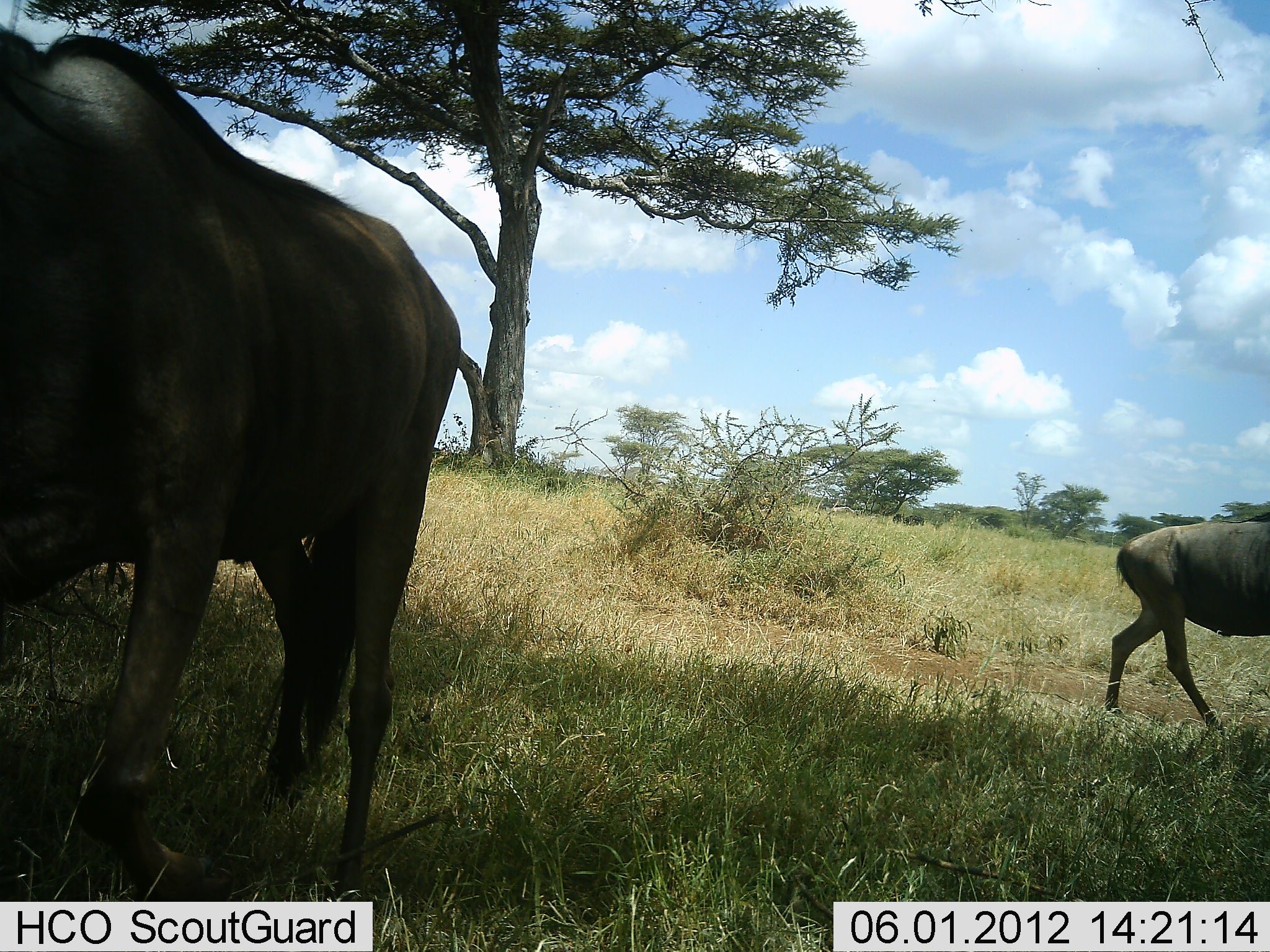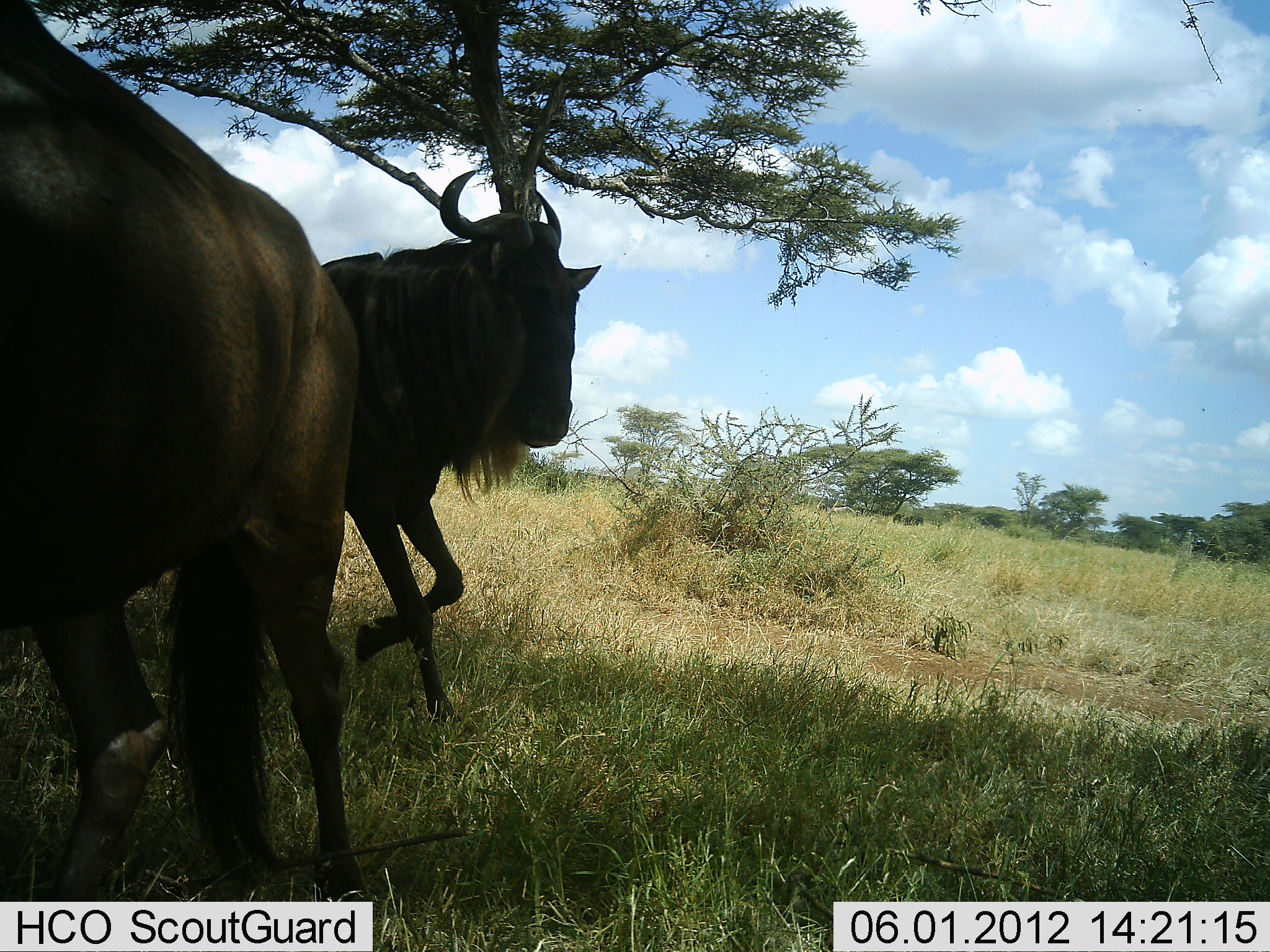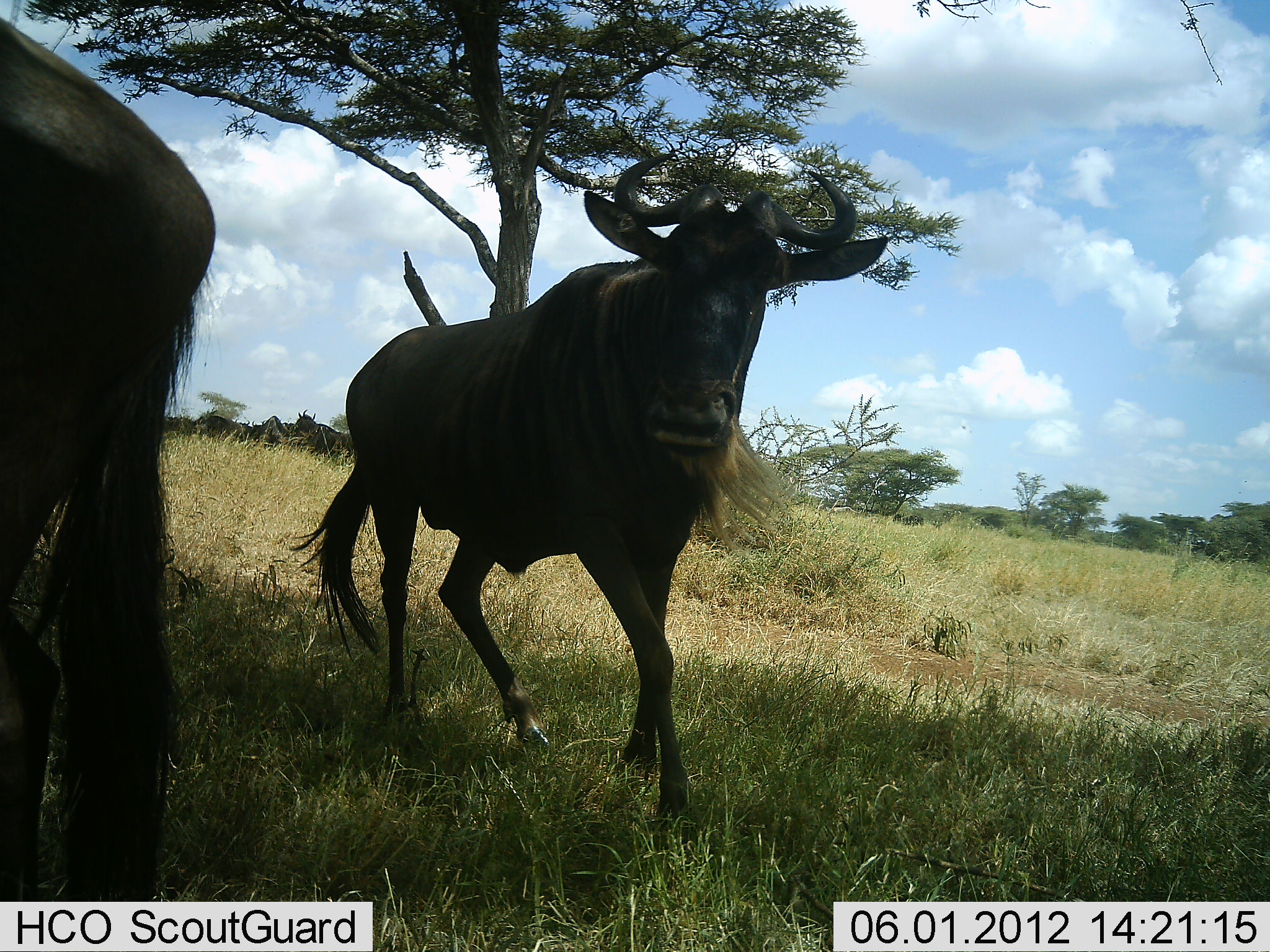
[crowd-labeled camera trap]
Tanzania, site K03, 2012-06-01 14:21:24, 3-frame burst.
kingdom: Animalia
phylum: Chordata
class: Mammalia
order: Artiodactyla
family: Bovidae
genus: Connochaetes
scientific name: Connochaetes taurinus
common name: blue wildebeest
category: wildebeest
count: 3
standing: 40%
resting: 0%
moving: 100%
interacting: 0%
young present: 0%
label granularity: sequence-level